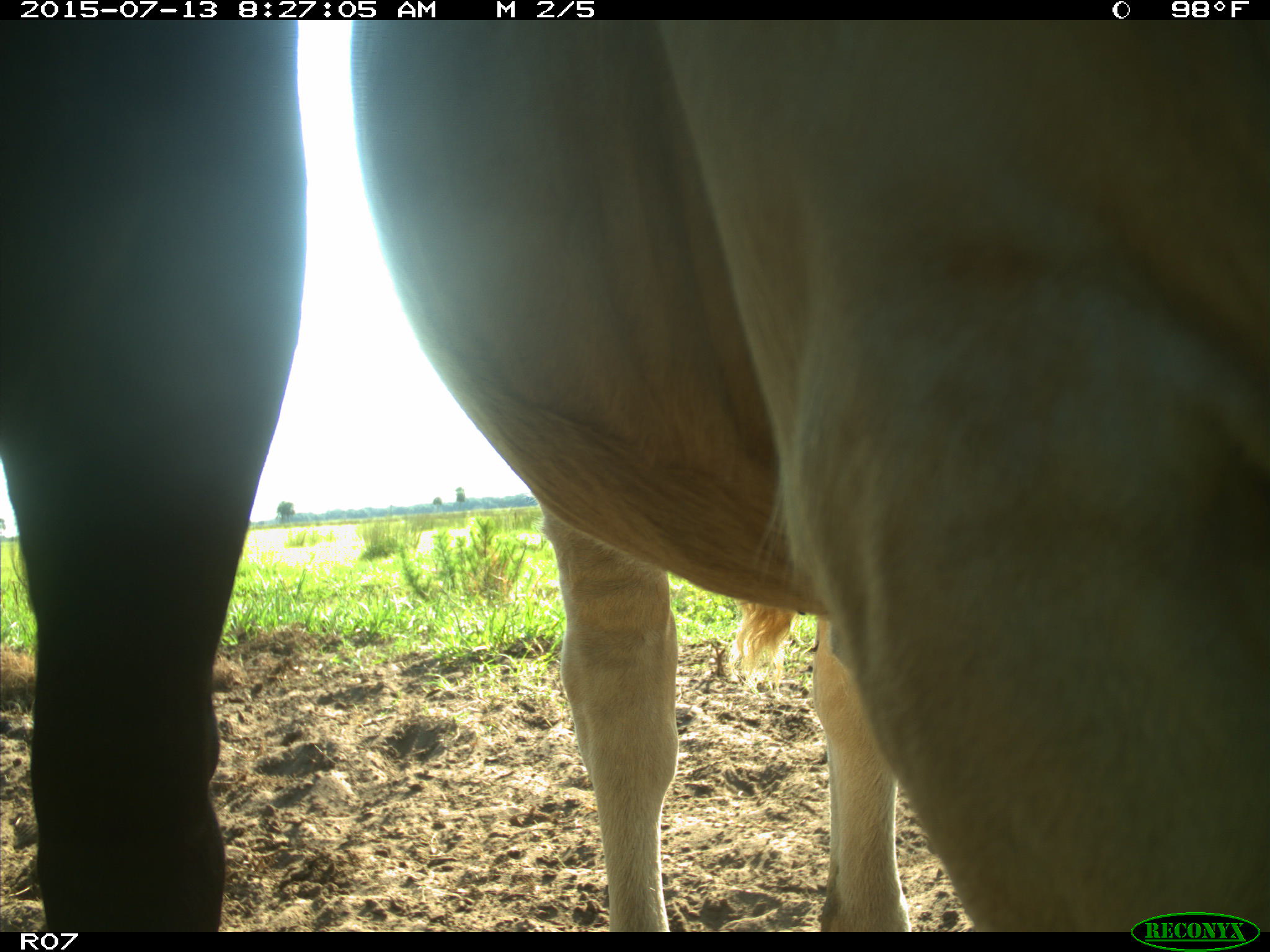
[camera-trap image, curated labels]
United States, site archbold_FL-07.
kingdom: Animalia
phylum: Chordata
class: Mammalia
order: Artiodactyla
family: Bovidae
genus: Bos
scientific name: Bos taurus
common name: domestic cow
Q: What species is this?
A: Bos taurus (domestic cow).